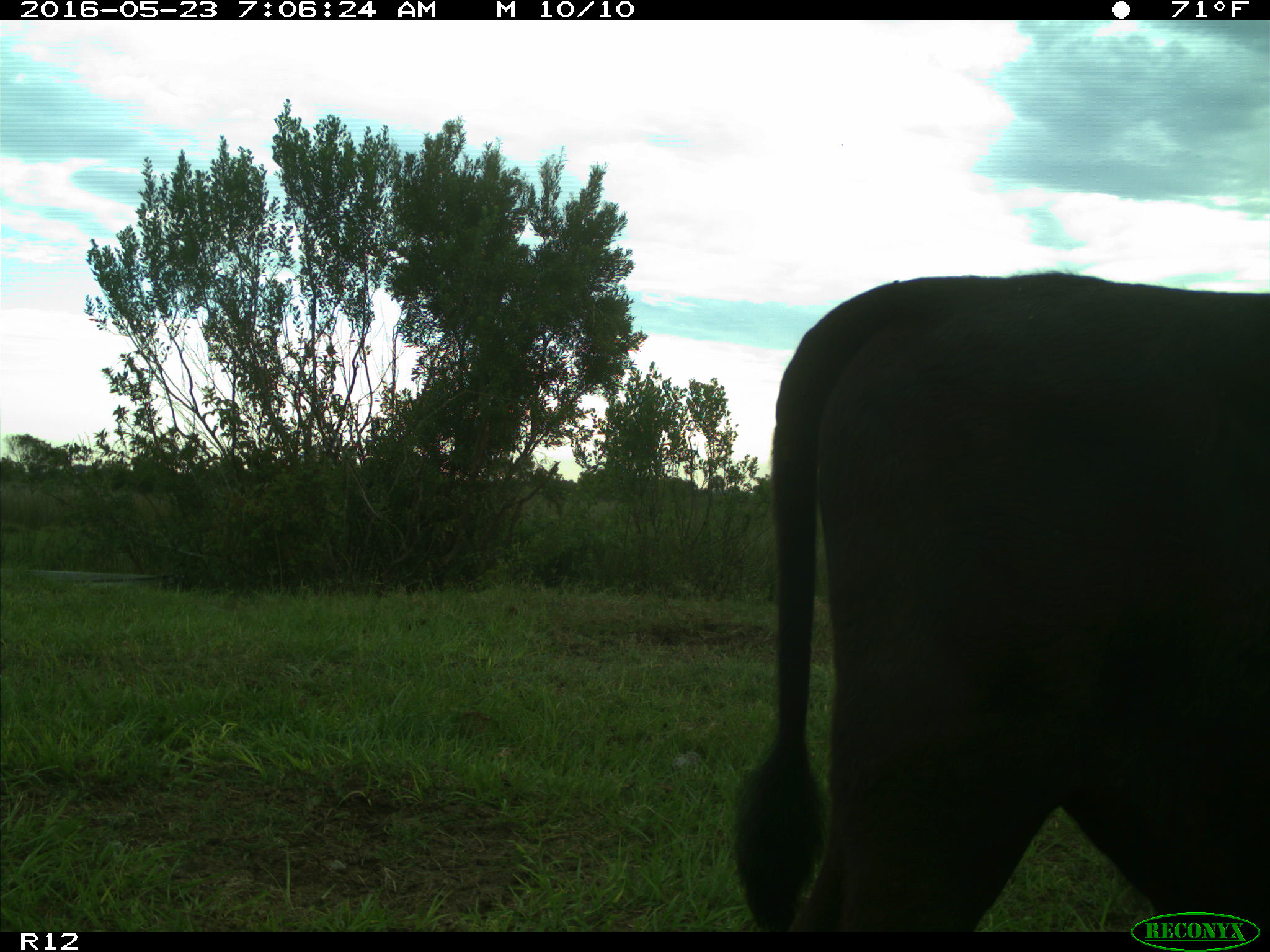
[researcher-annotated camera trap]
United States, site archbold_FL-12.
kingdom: Animalia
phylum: Chordata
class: Mammalia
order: Artiodactyla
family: Bovidae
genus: Bos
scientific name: Bos taurus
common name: domestic cow